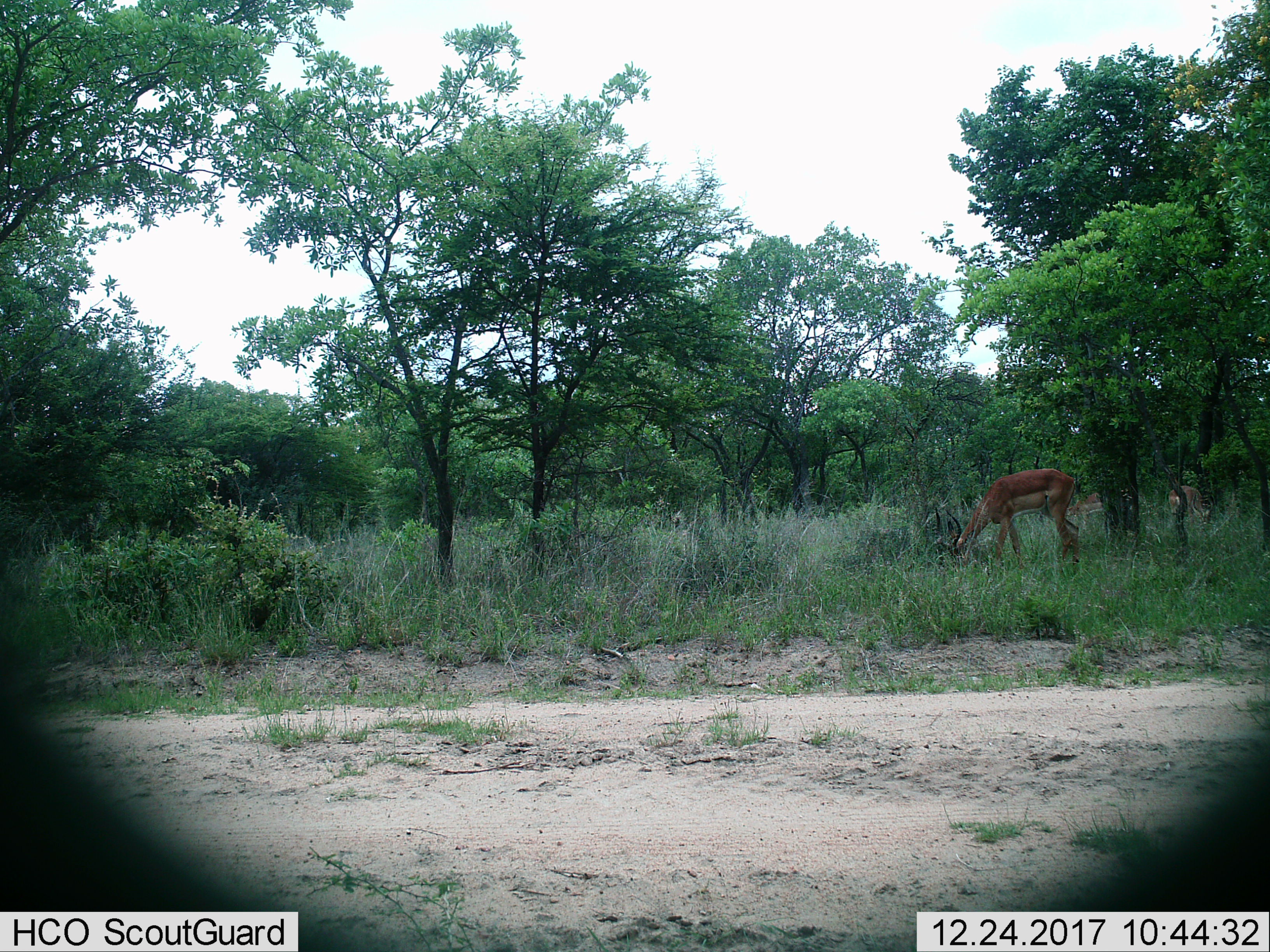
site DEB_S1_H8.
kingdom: Animalia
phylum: Chordata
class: Mammalia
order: Artiodactyla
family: Bovidae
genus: Aepyceros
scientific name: Aepyceros melampus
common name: impala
Impala (Aepyceros melampus), count 3. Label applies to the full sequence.